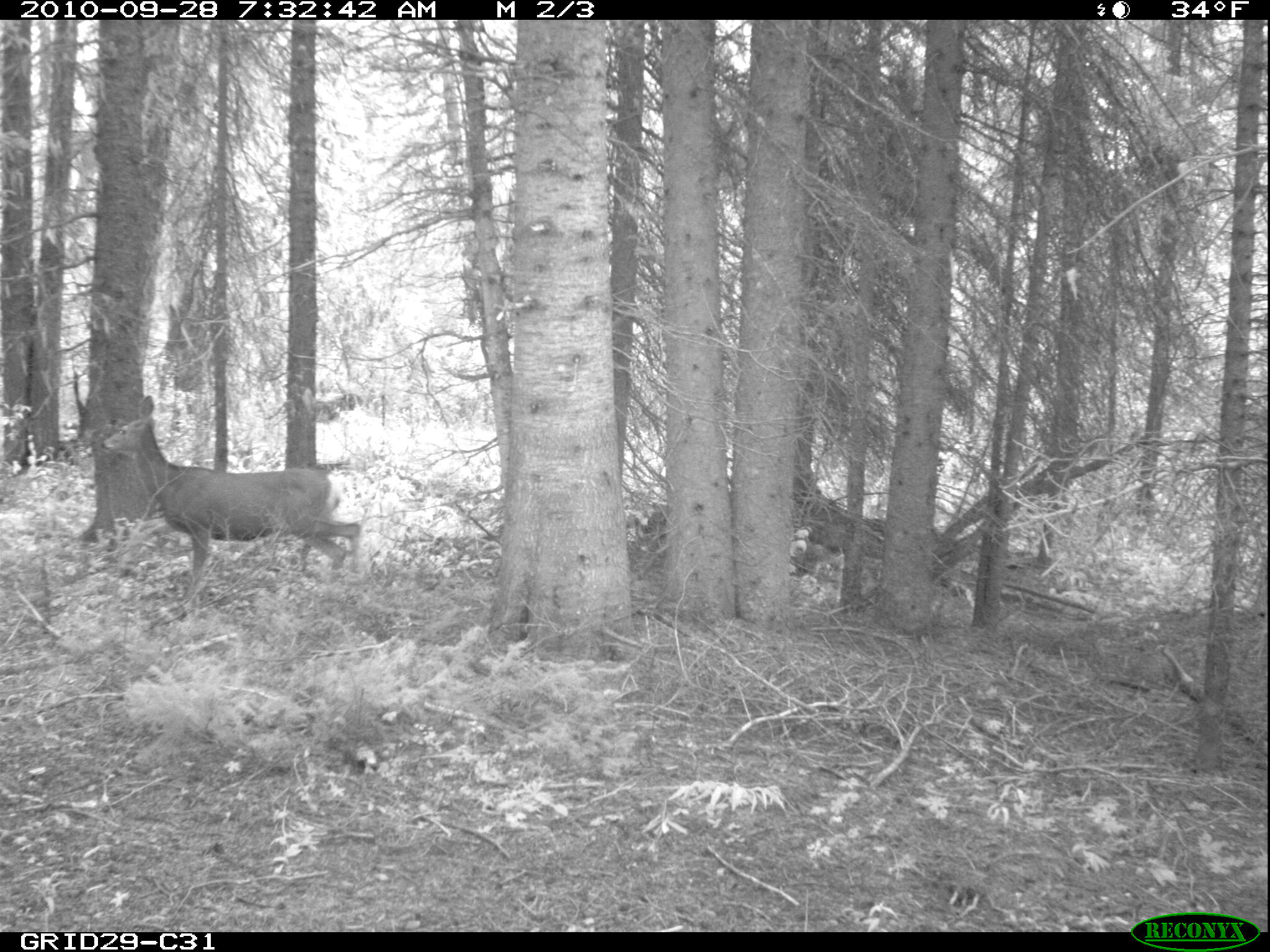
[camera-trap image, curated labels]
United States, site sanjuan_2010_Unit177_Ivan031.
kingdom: Animalia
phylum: Chordata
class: Mammalia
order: Artiodactyla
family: Cervidae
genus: Odocoileus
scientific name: Odocoileus hemionus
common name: mule deer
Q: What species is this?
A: Odocoileus hemionus (mule deer).